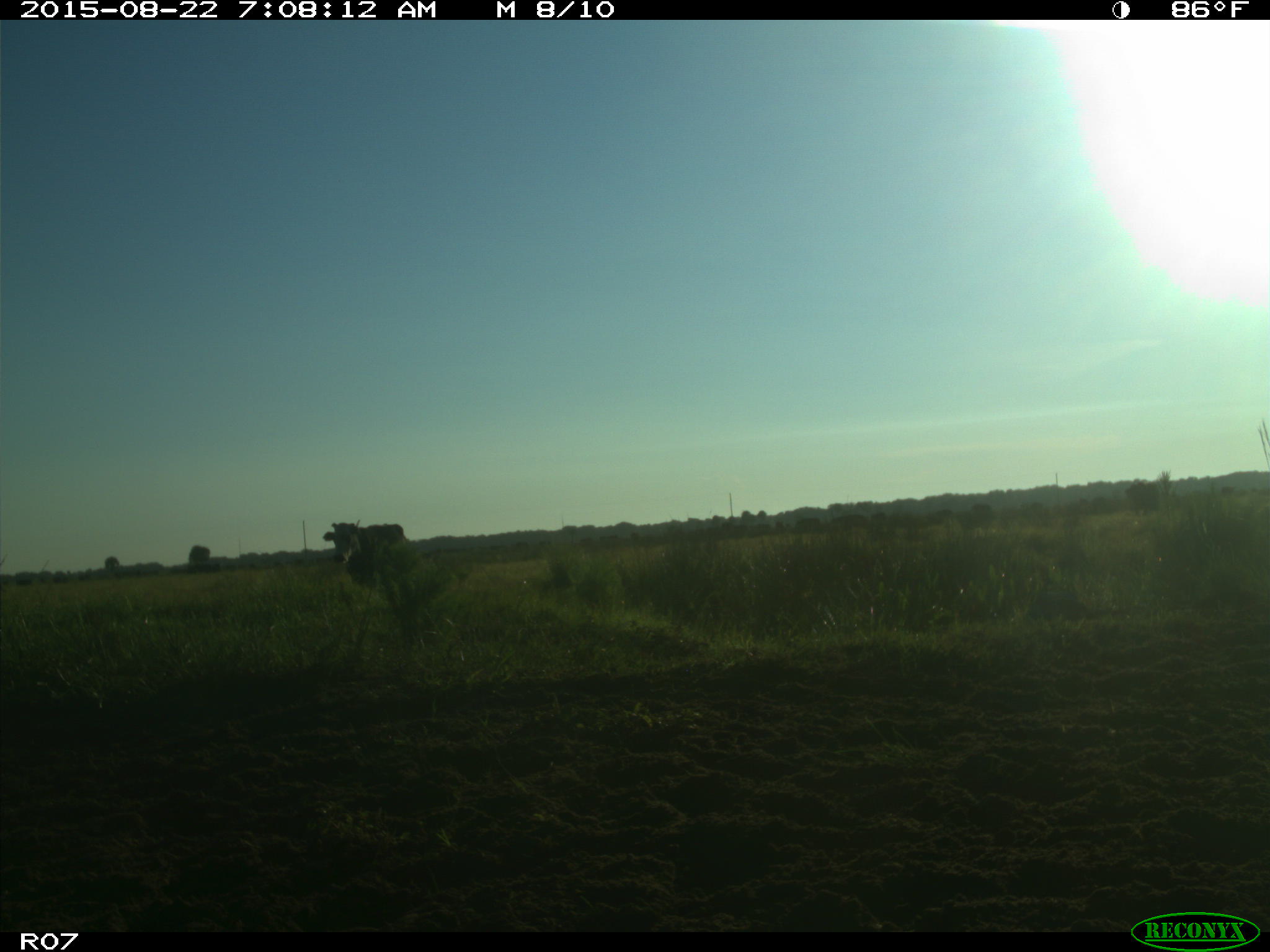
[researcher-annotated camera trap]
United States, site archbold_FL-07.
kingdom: Animalia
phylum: Chordata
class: Mammalia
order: Artiodactyla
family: Bovidae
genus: Bos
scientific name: Bos taurus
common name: domestic cow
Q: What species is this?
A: Bos taurus (domestic cow).